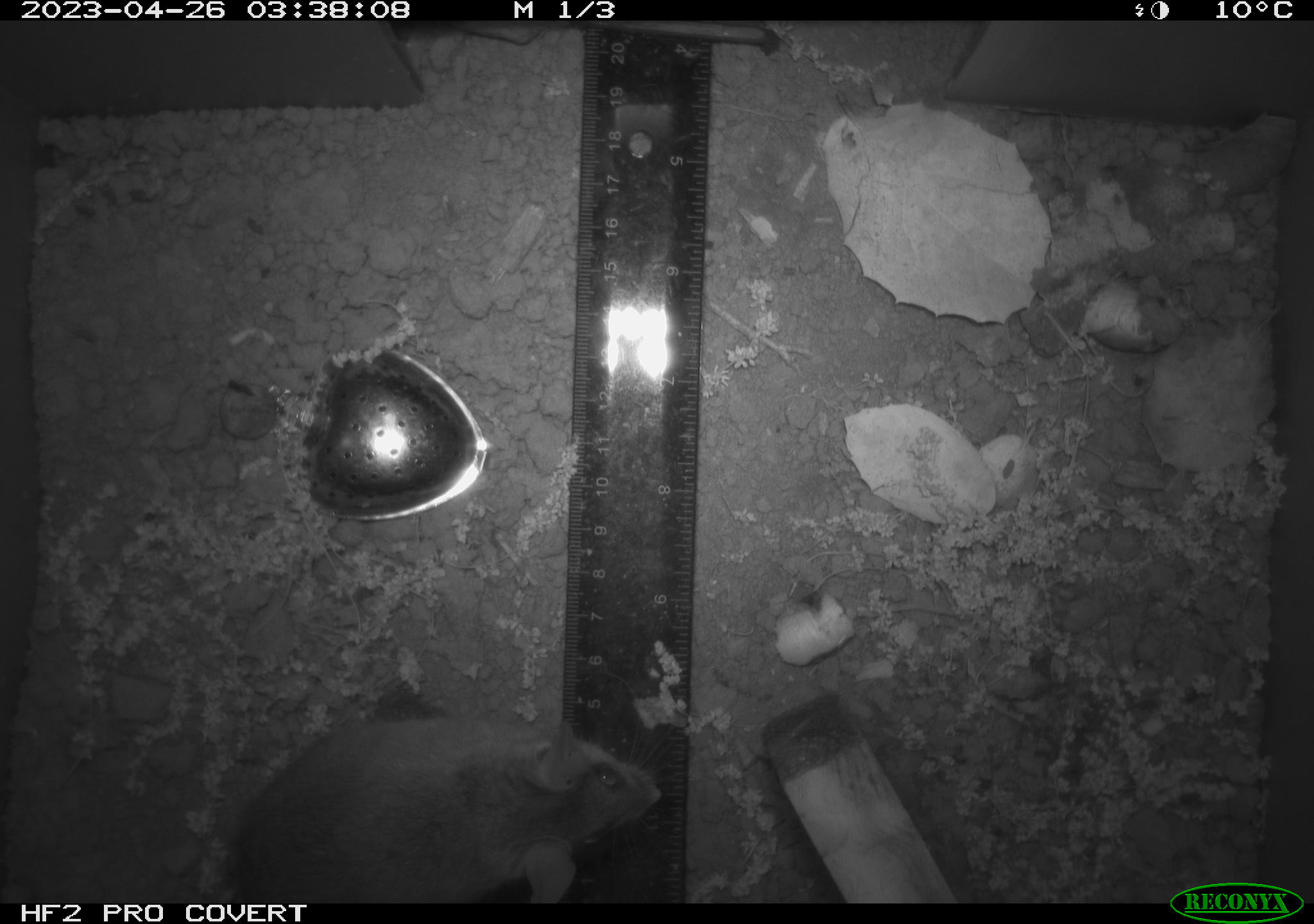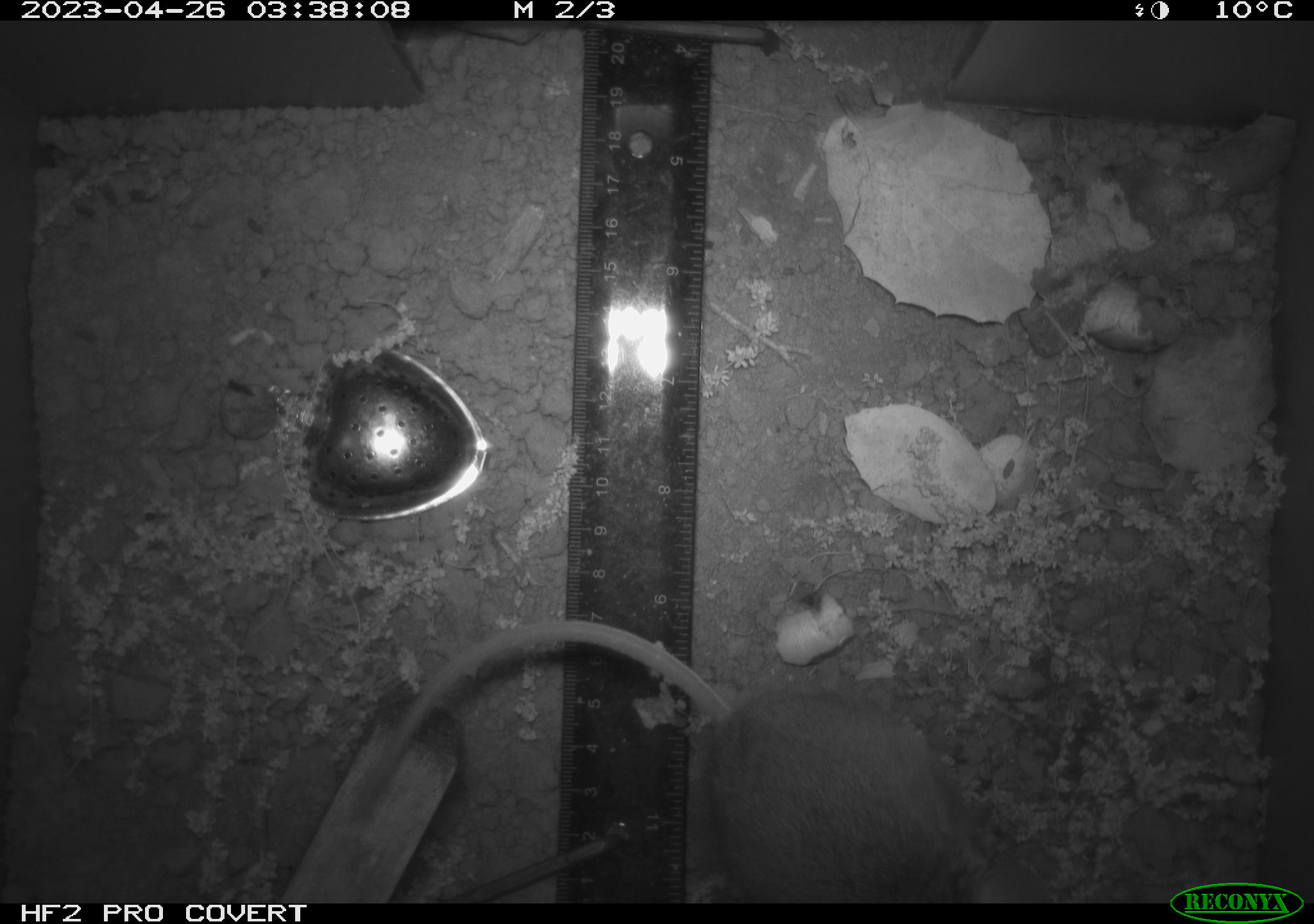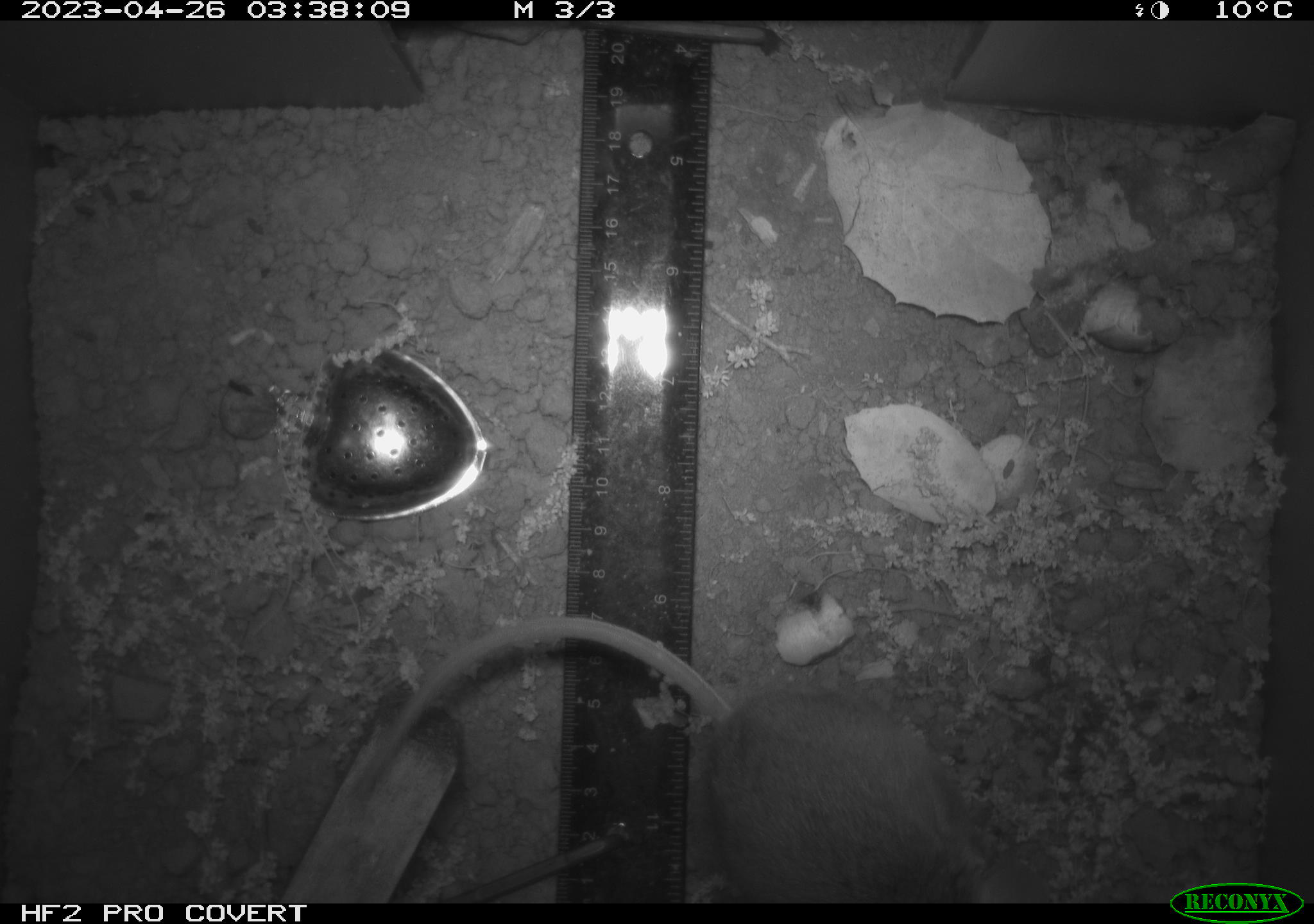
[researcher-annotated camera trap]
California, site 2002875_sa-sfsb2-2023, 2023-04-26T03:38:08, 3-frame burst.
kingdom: Animalia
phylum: Chordata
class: Mammalia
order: Rodentia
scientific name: Rodentia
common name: mouse species